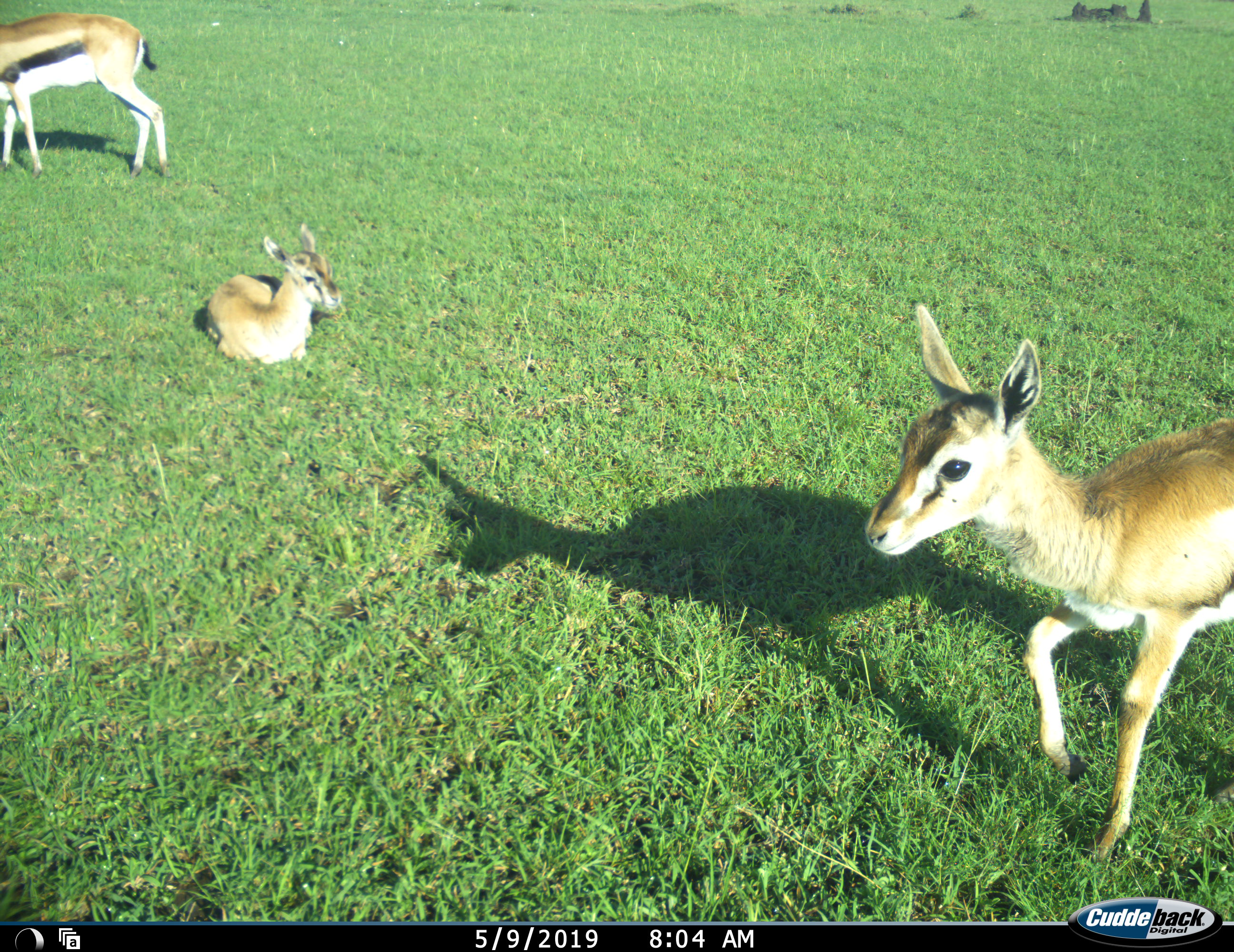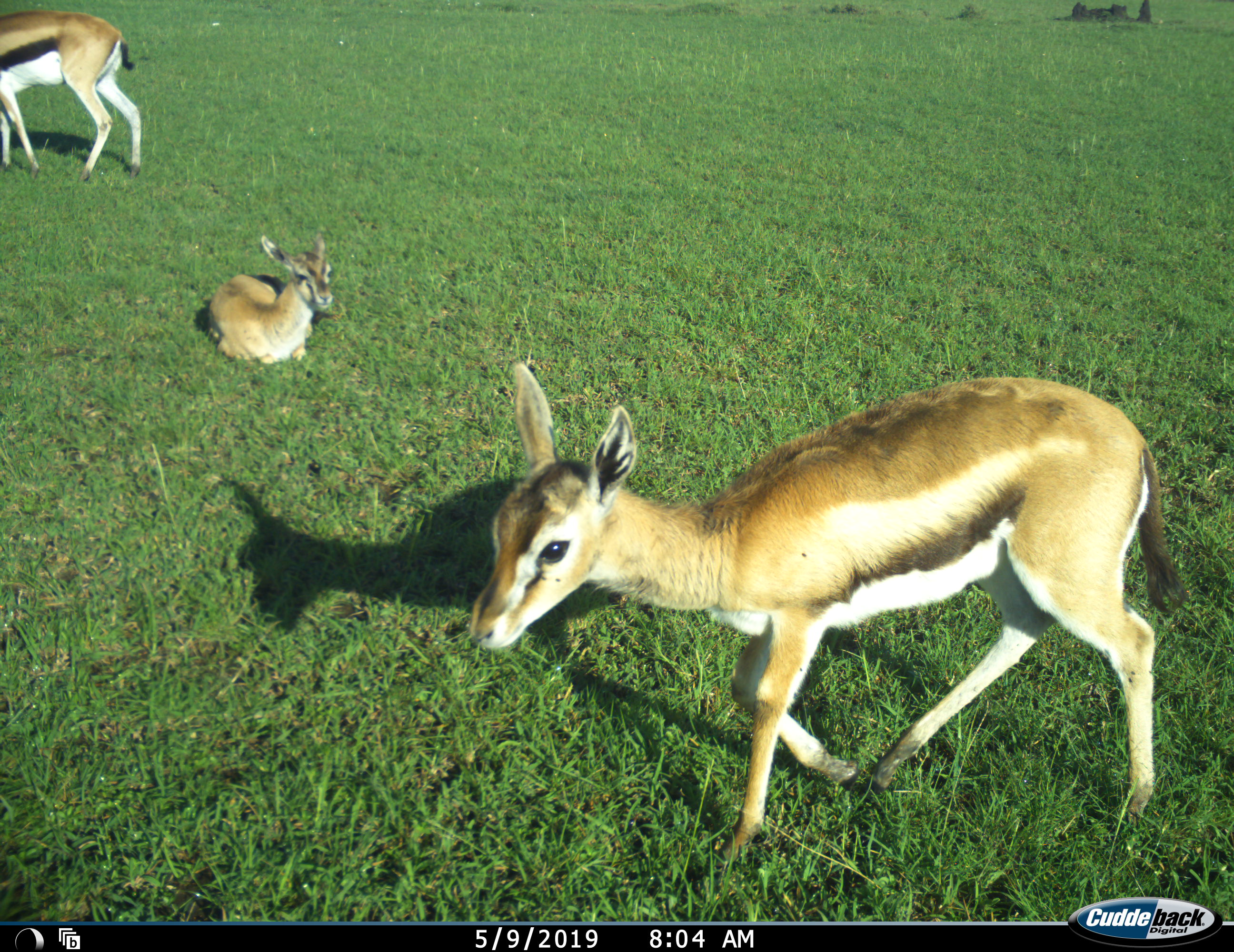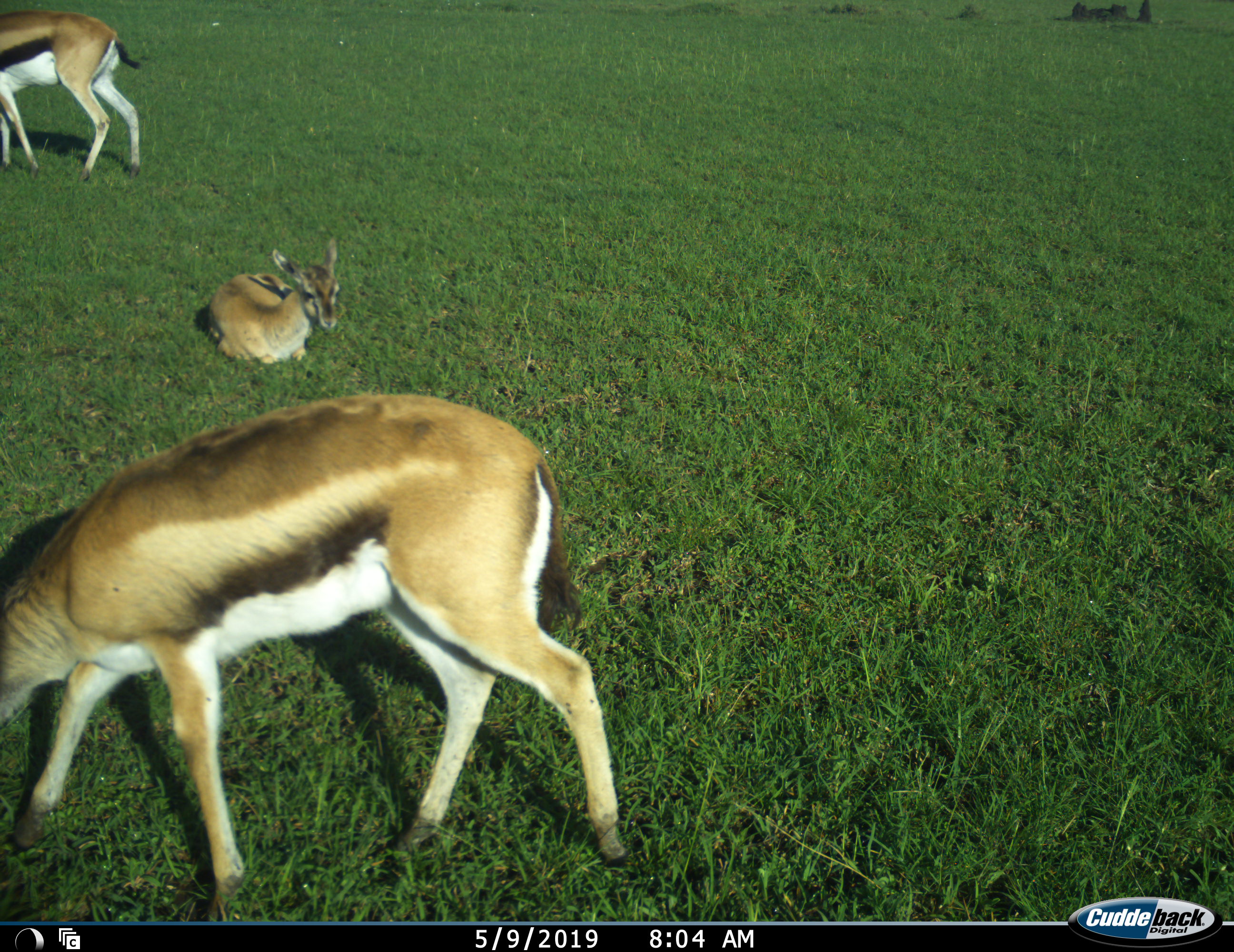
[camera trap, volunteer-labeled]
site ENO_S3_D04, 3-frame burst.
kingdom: Animalia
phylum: Chordata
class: Mammalia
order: Artiodactyla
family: Bovidae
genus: Eudorcas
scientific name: Eudorcas thomsonii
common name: thomson's gazelle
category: gazellethomsons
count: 3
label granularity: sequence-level